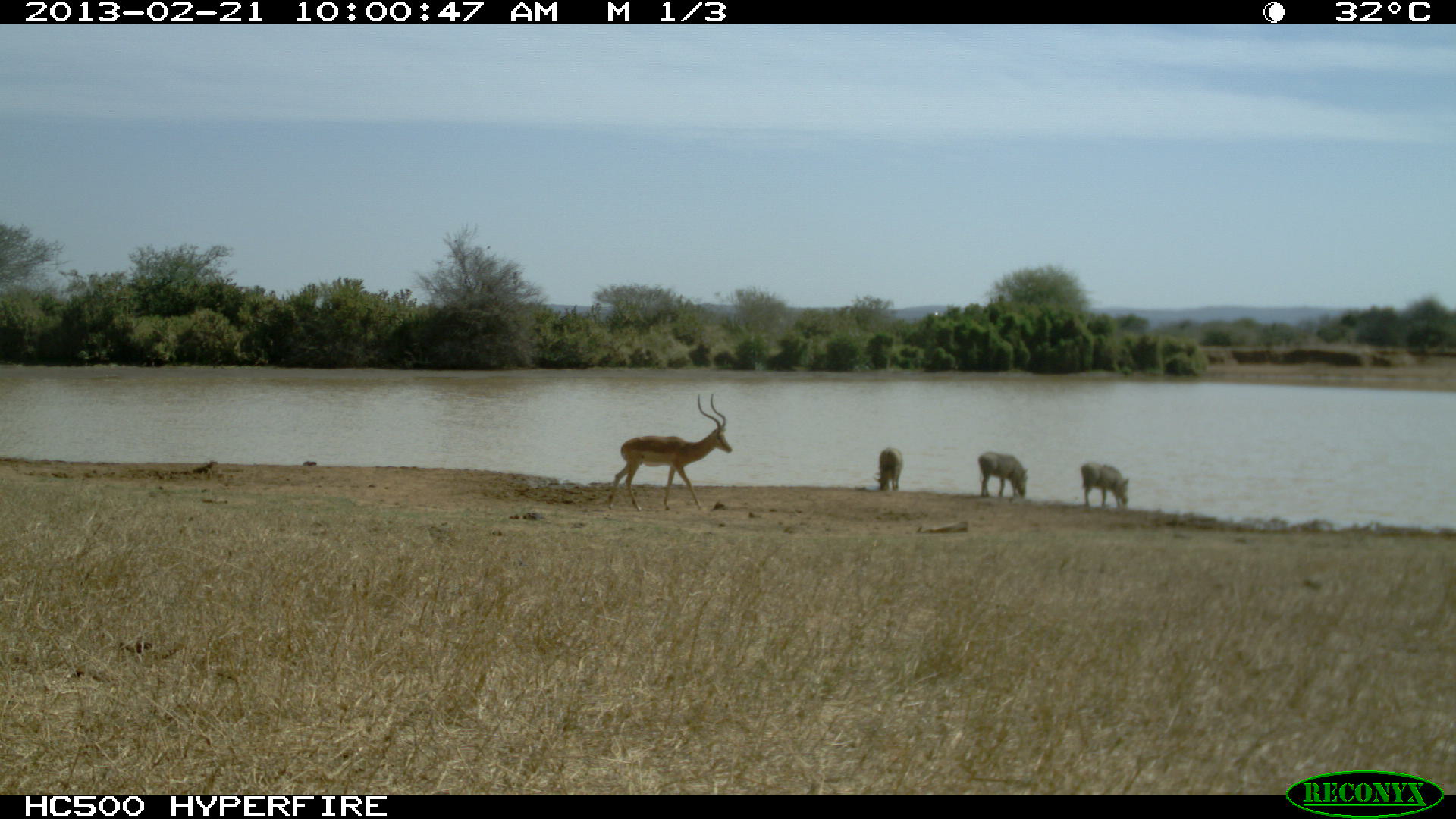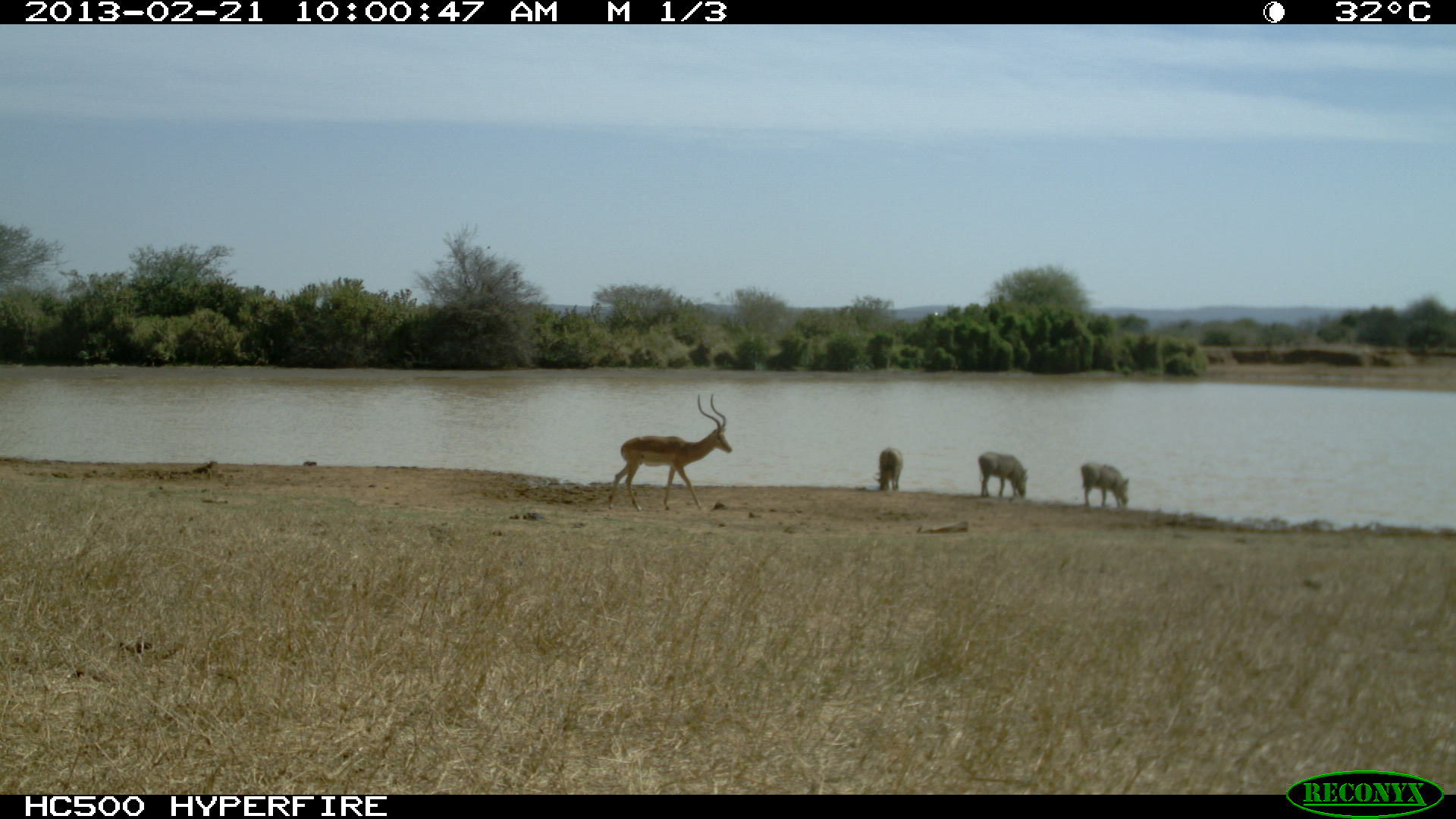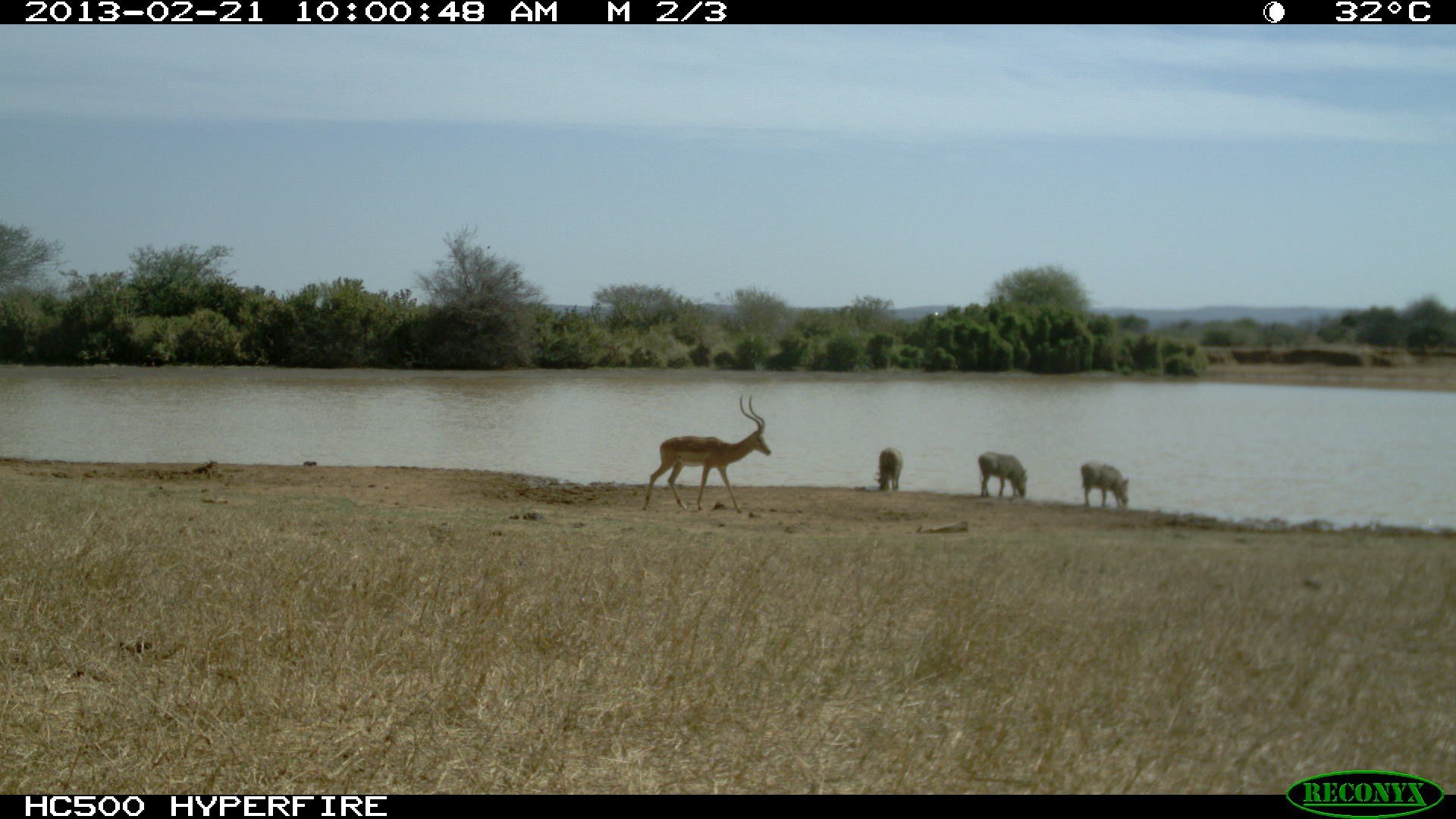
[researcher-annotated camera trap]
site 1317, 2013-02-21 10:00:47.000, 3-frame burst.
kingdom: Animalia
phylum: Chordata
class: Mammalia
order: Artiodactyla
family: Bovidae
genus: Aepyceros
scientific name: Aepyceros melampus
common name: impala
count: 1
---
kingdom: Animalia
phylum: Chordata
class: Mammalia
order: Artiodactyla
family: Suidae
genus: Phacochoerus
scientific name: Phacochoerus africanus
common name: common warthog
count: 3